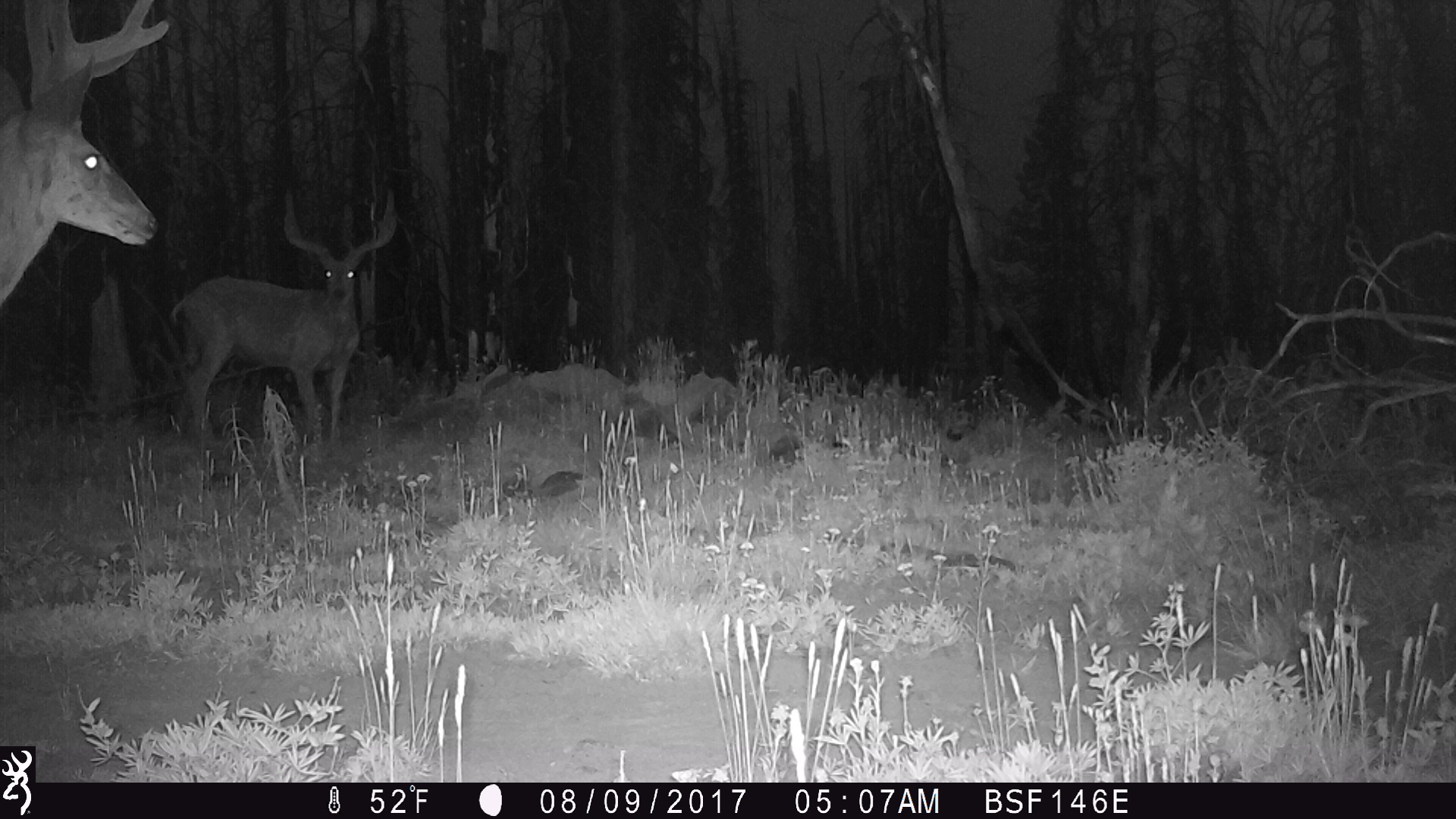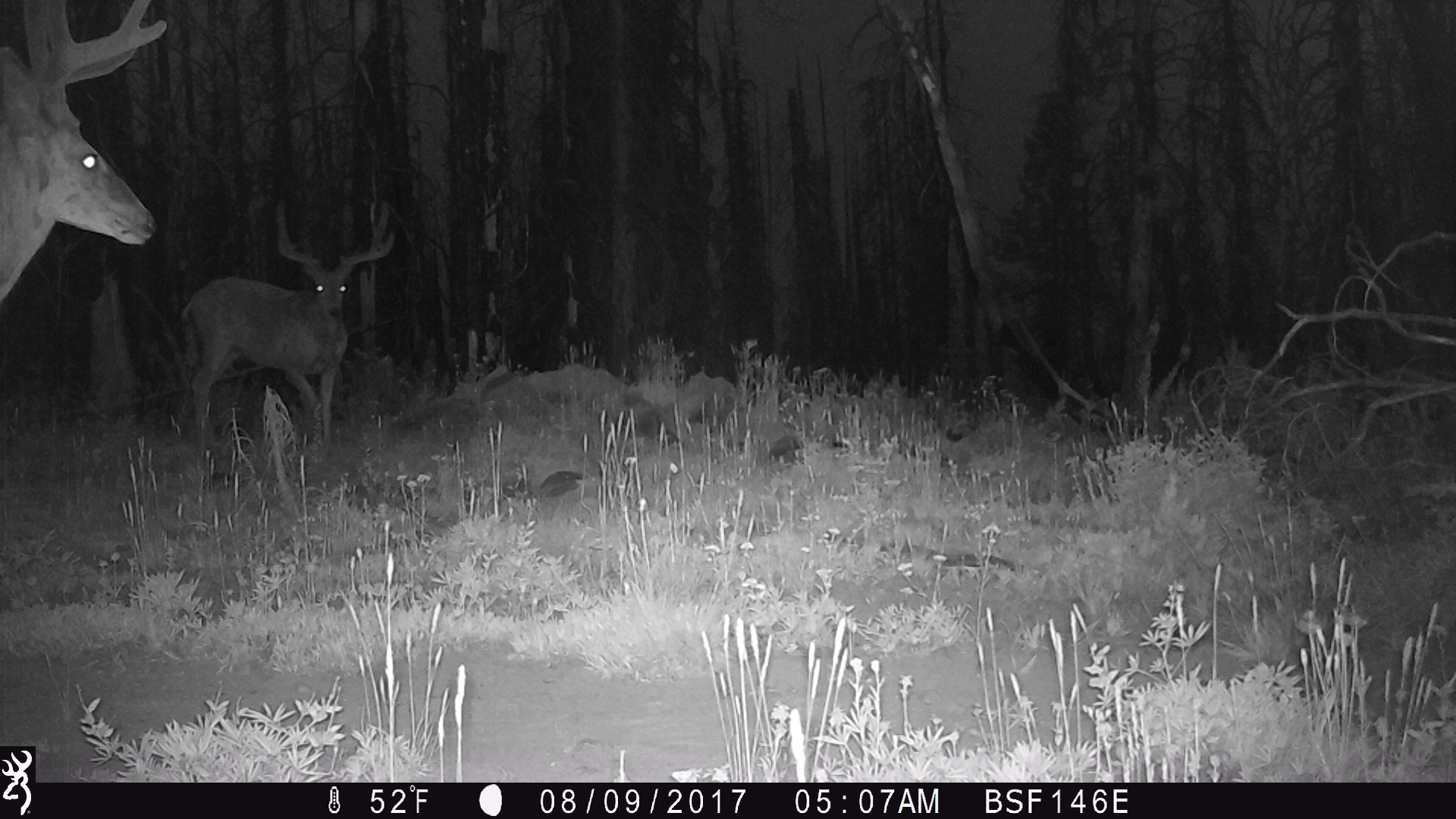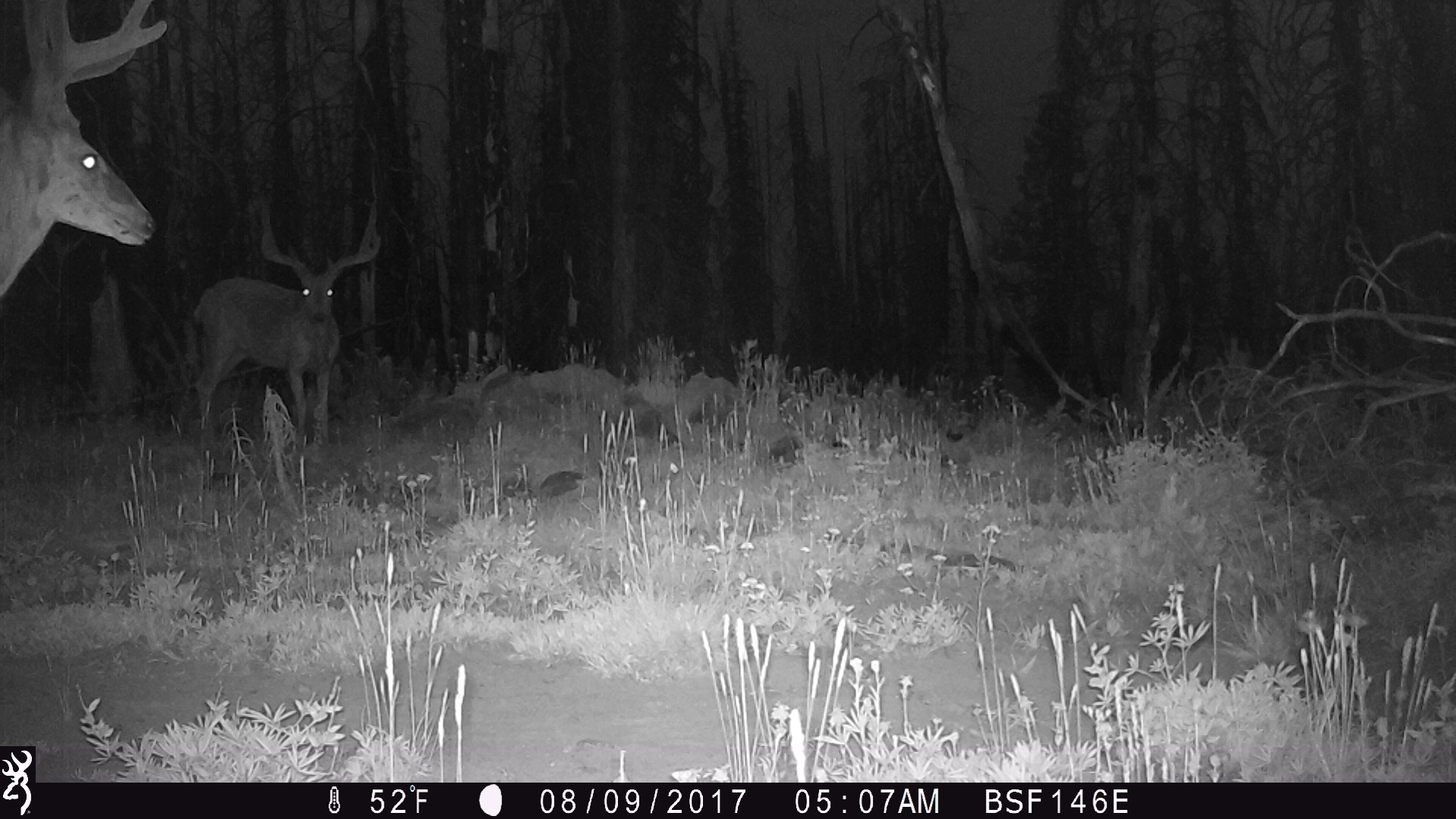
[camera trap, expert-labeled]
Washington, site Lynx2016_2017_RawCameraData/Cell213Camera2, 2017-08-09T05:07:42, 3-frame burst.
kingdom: Animalia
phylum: Chordata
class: Mammalia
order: Artiodactyla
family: Cervidae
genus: Odocoileus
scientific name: Odocoileus hemionus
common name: mule deer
Odocoileus hemionus (mule deer). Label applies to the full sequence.